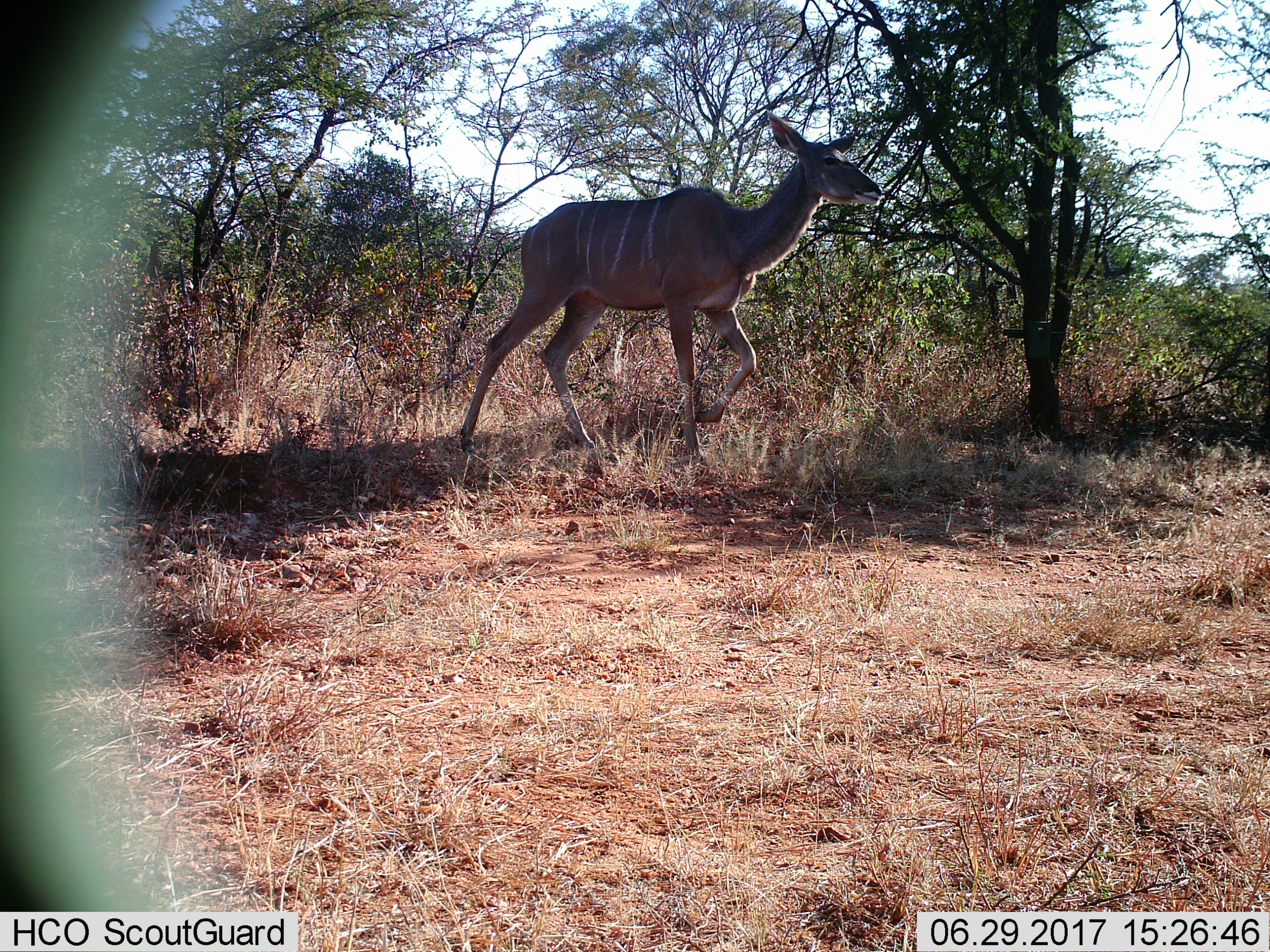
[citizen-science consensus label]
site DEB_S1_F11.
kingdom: Animalia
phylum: Chordata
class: Mammalia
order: Artiodactyla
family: Bovidae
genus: Tragelaphus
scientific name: Tragelaphus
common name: kudu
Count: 1.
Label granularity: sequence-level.